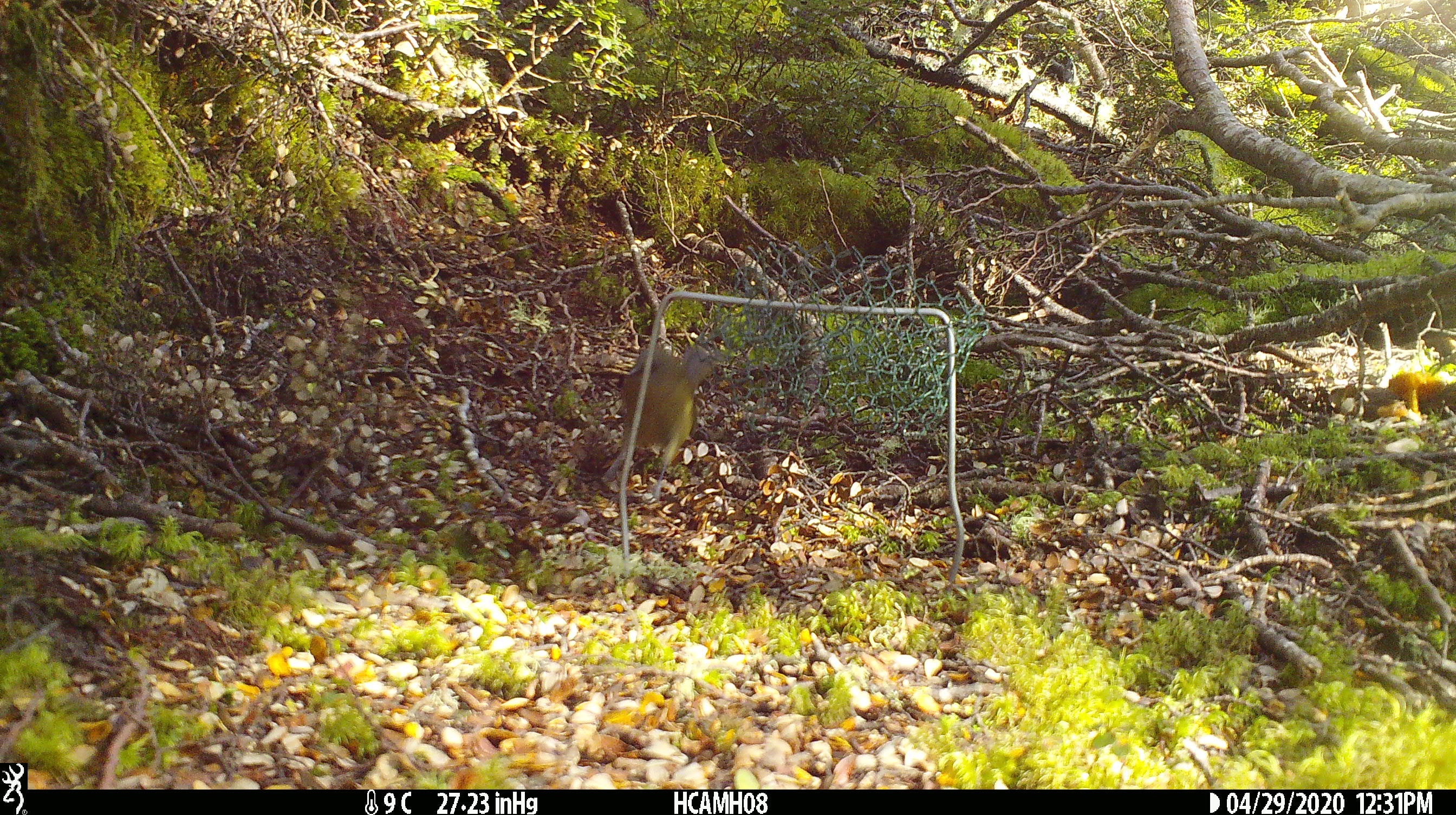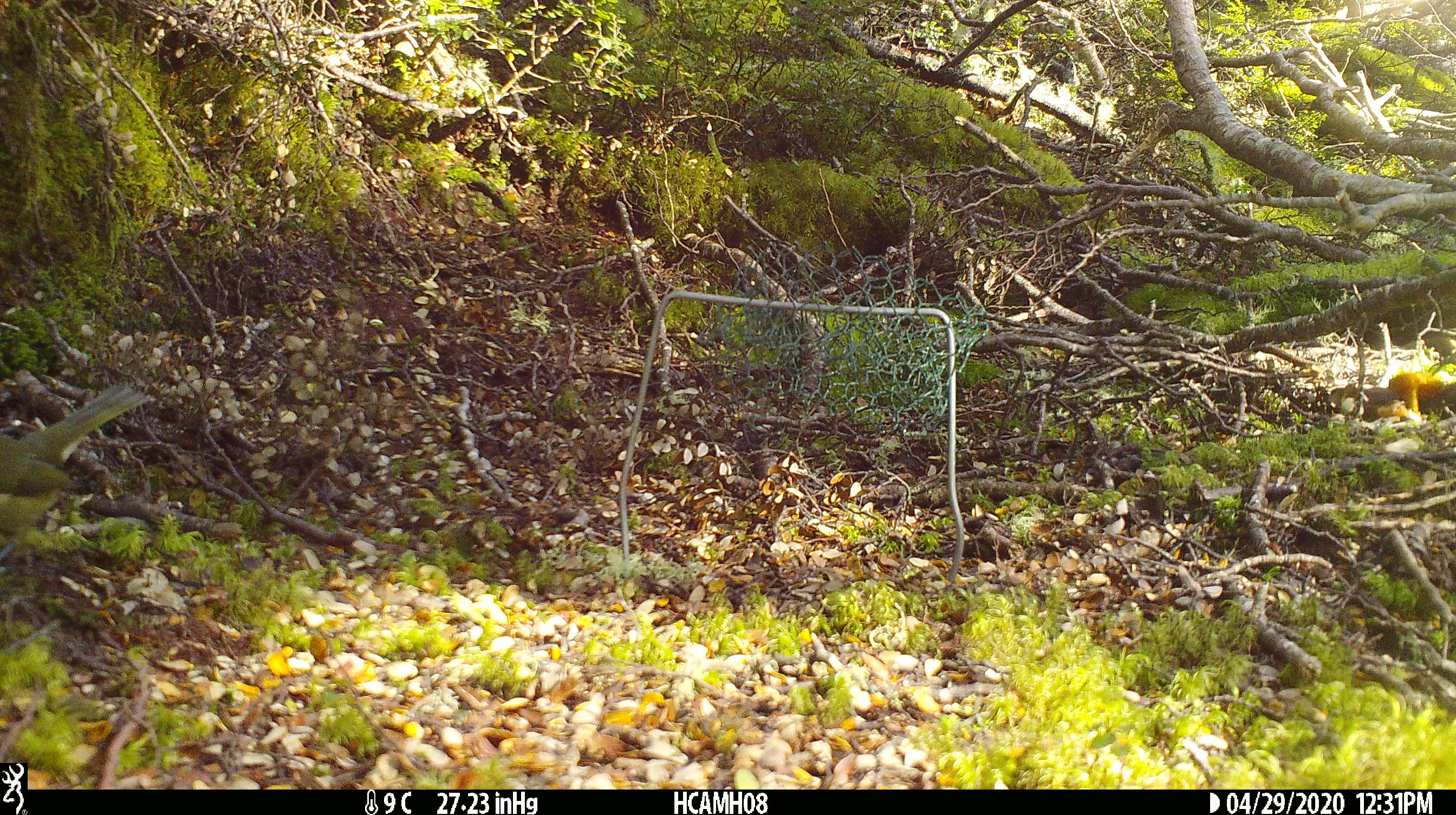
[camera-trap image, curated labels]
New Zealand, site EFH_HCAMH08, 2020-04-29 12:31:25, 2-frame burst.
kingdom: Animalia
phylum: Chordata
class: Aves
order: Passeriformes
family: Meliphagidae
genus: Anthornis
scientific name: Anthornis melanura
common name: new zealand bellbird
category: bellbird